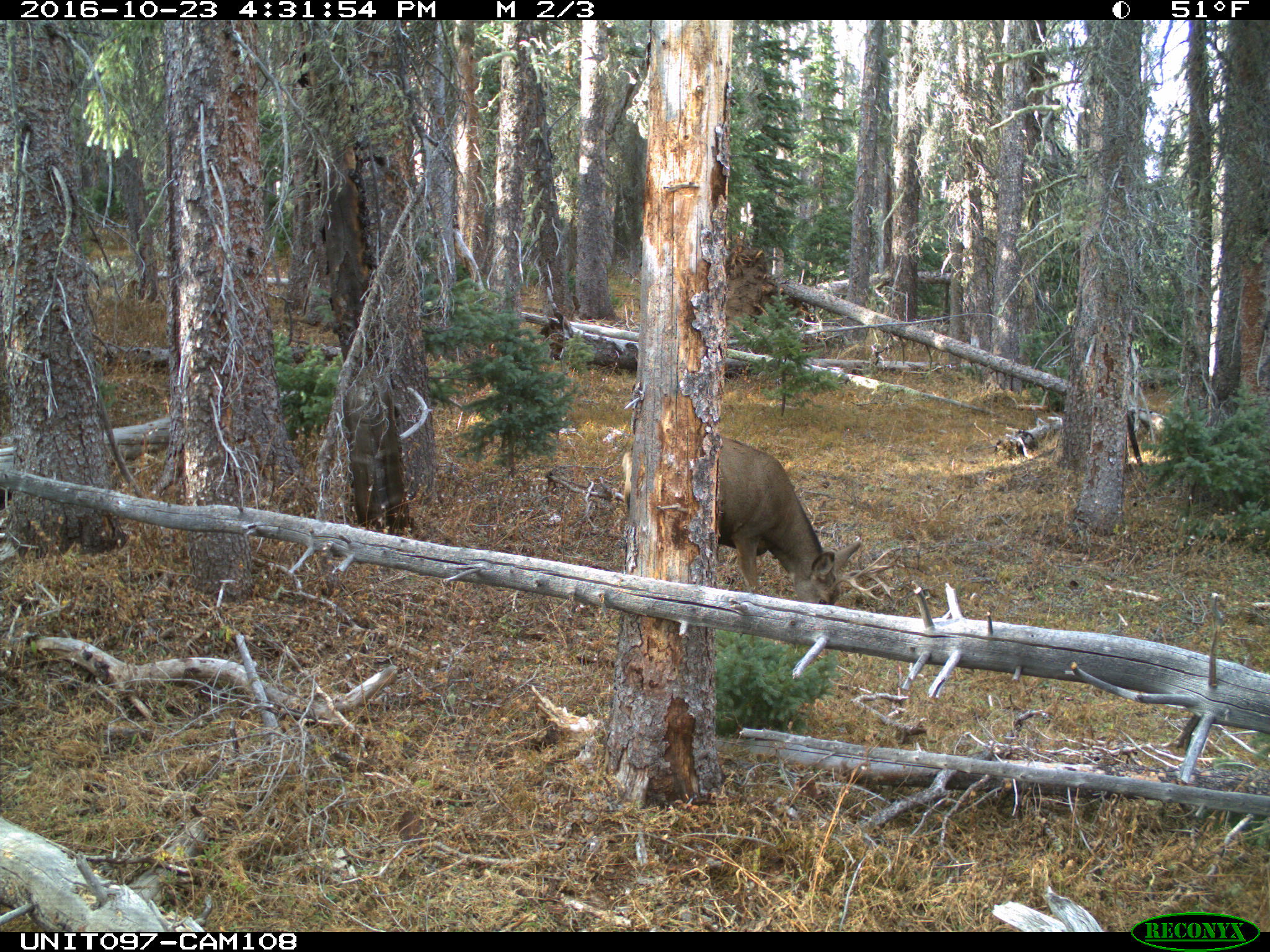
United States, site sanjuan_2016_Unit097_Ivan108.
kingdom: Animalia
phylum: Chordata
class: Mammalia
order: Artiodactyla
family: Cervidae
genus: Odocoileus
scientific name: Odocoileus hemionus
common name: mule deer